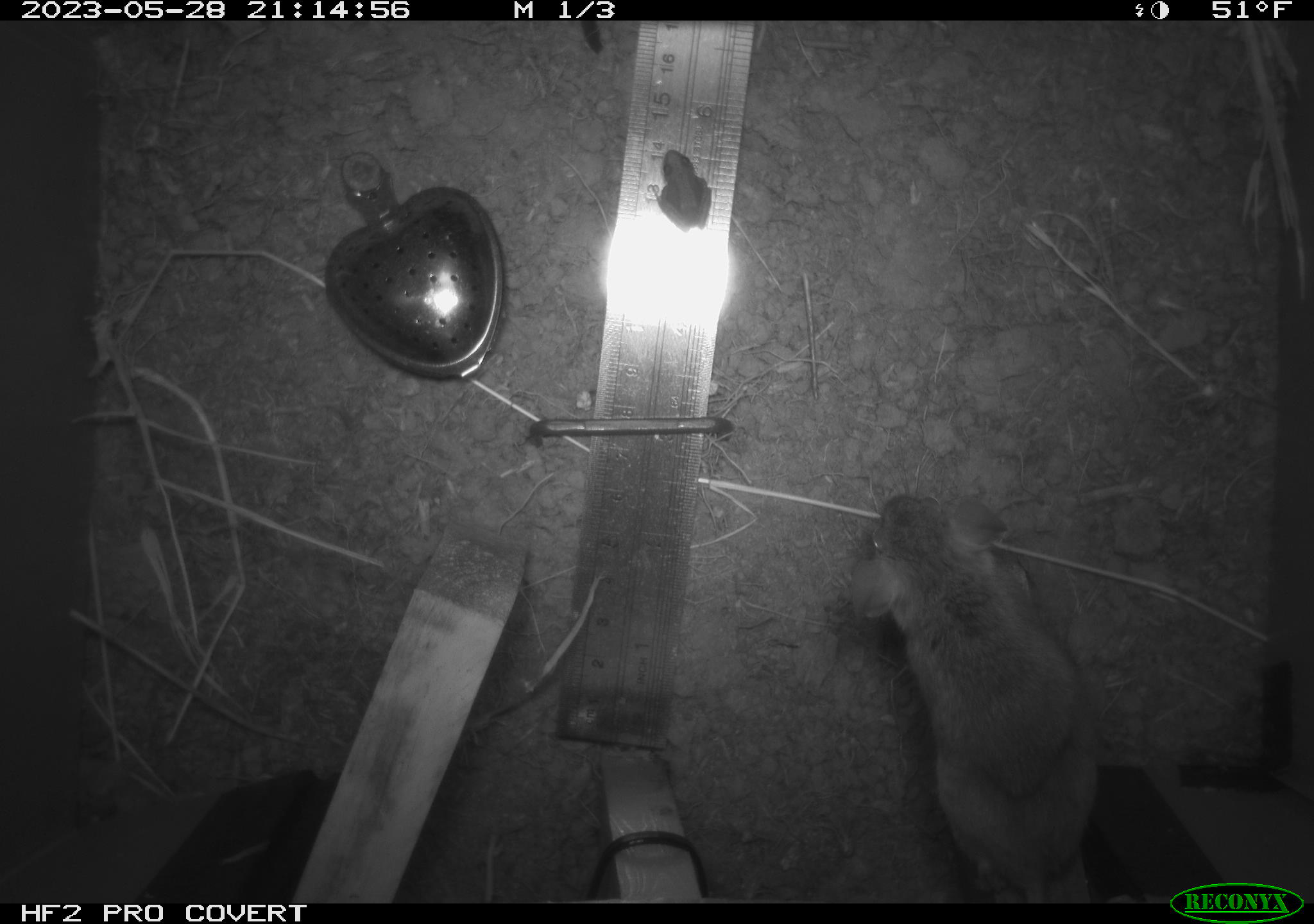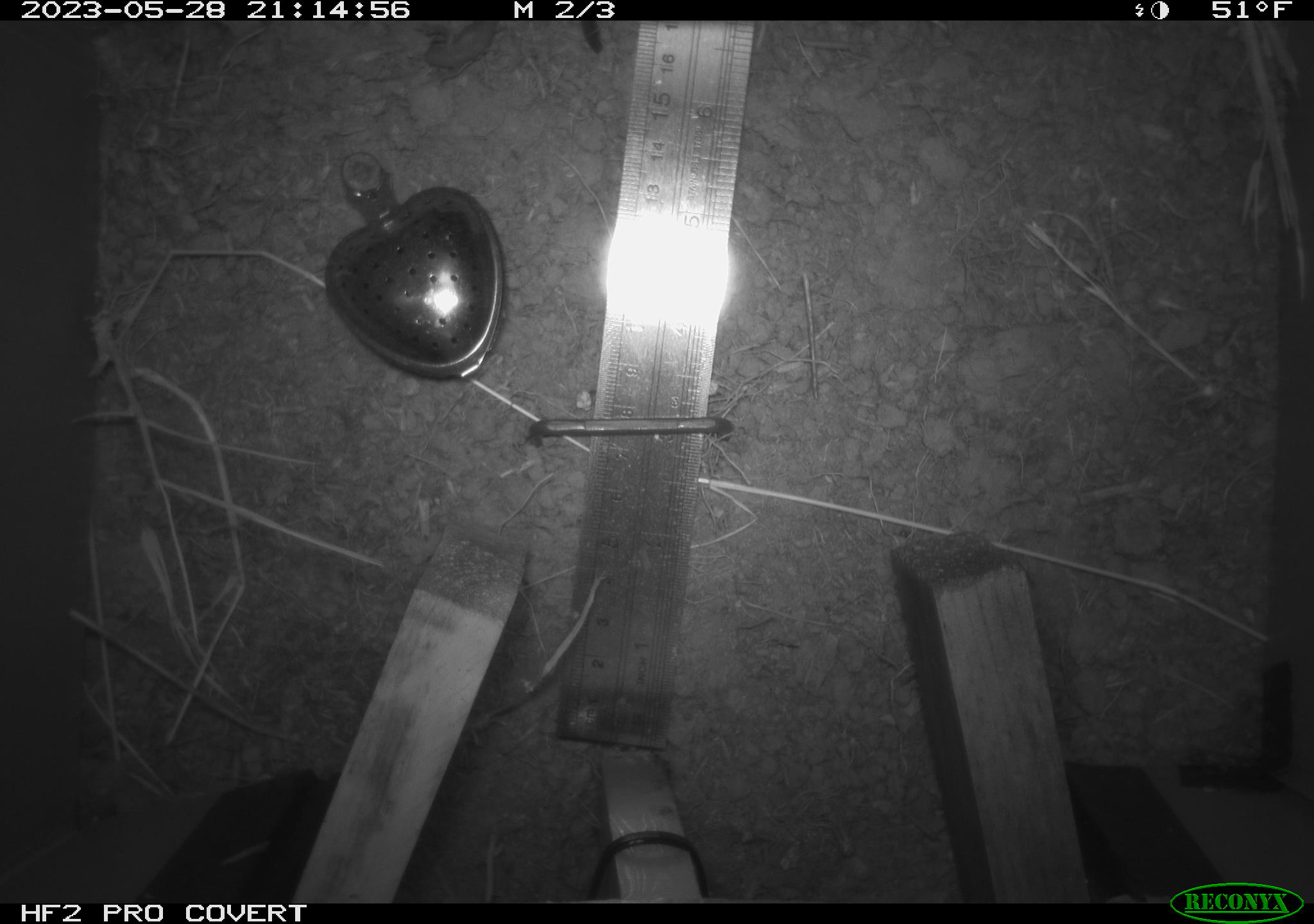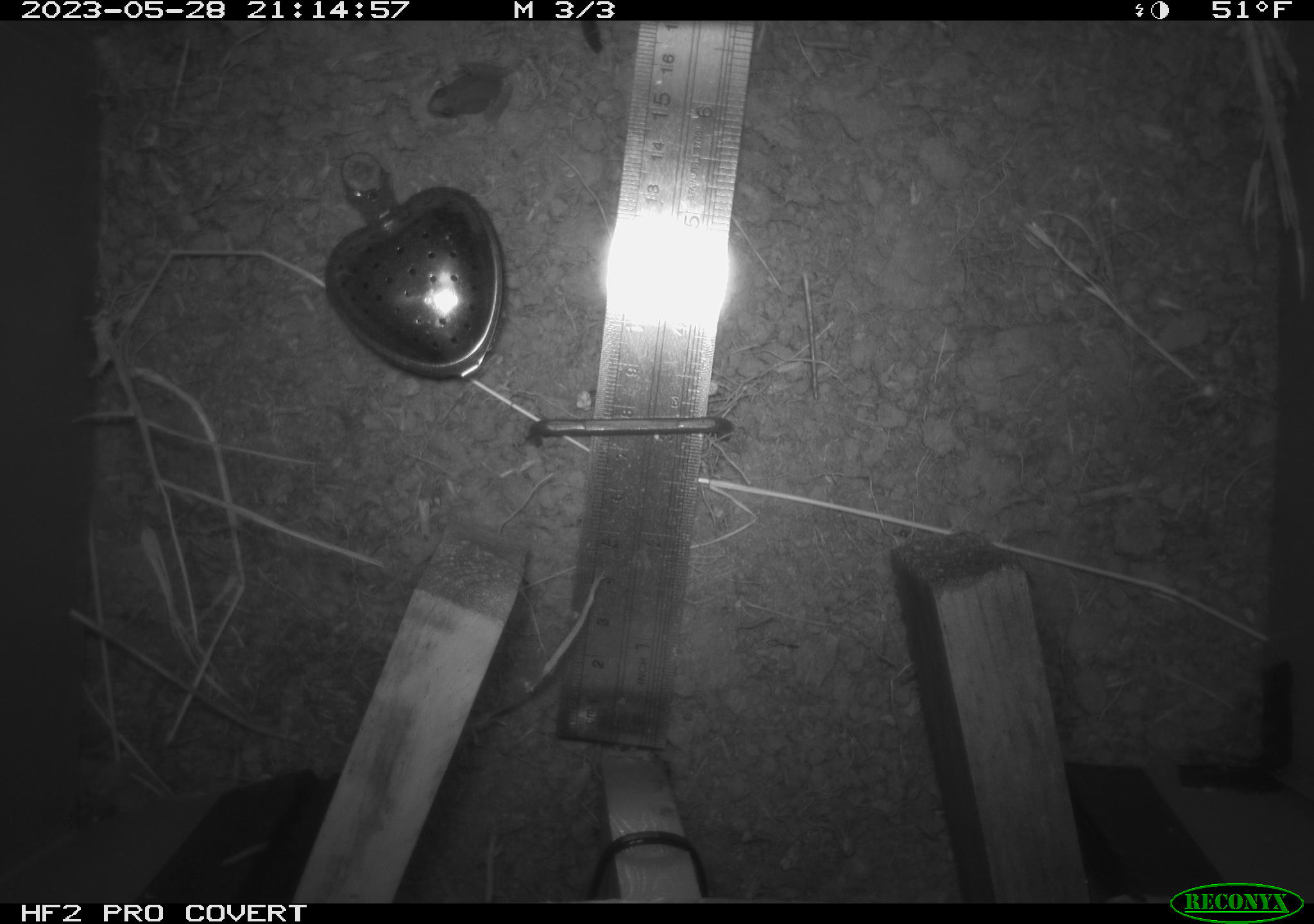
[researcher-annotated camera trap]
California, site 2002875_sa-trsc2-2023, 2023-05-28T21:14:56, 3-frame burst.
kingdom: Animalia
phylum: Chordata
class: Mammalia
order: Rodentia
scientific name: Rodentia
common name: mouse species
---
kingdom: Animalia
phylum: Chordata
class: Amphibia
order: Anura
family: Hylidae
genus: Pseudacris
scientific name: Pseudacris regilla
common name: sierran treefrog